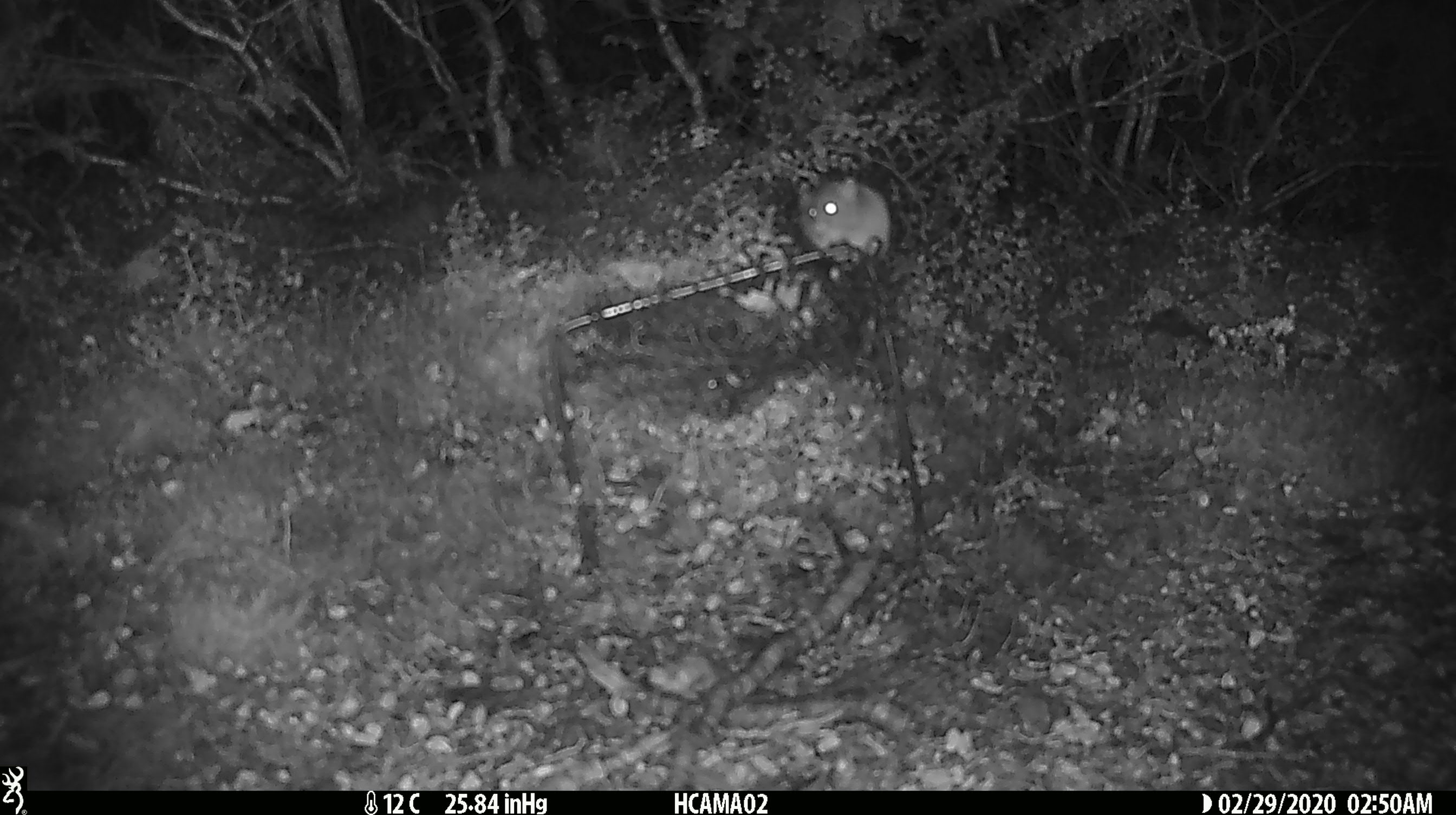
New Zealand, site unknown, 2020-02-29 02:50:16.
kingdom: Animalia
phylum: Chordata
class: Mammalia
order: Rodentia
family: Muridae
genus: Mus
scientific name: Mus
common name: mouse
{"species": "mouse (Mus)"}